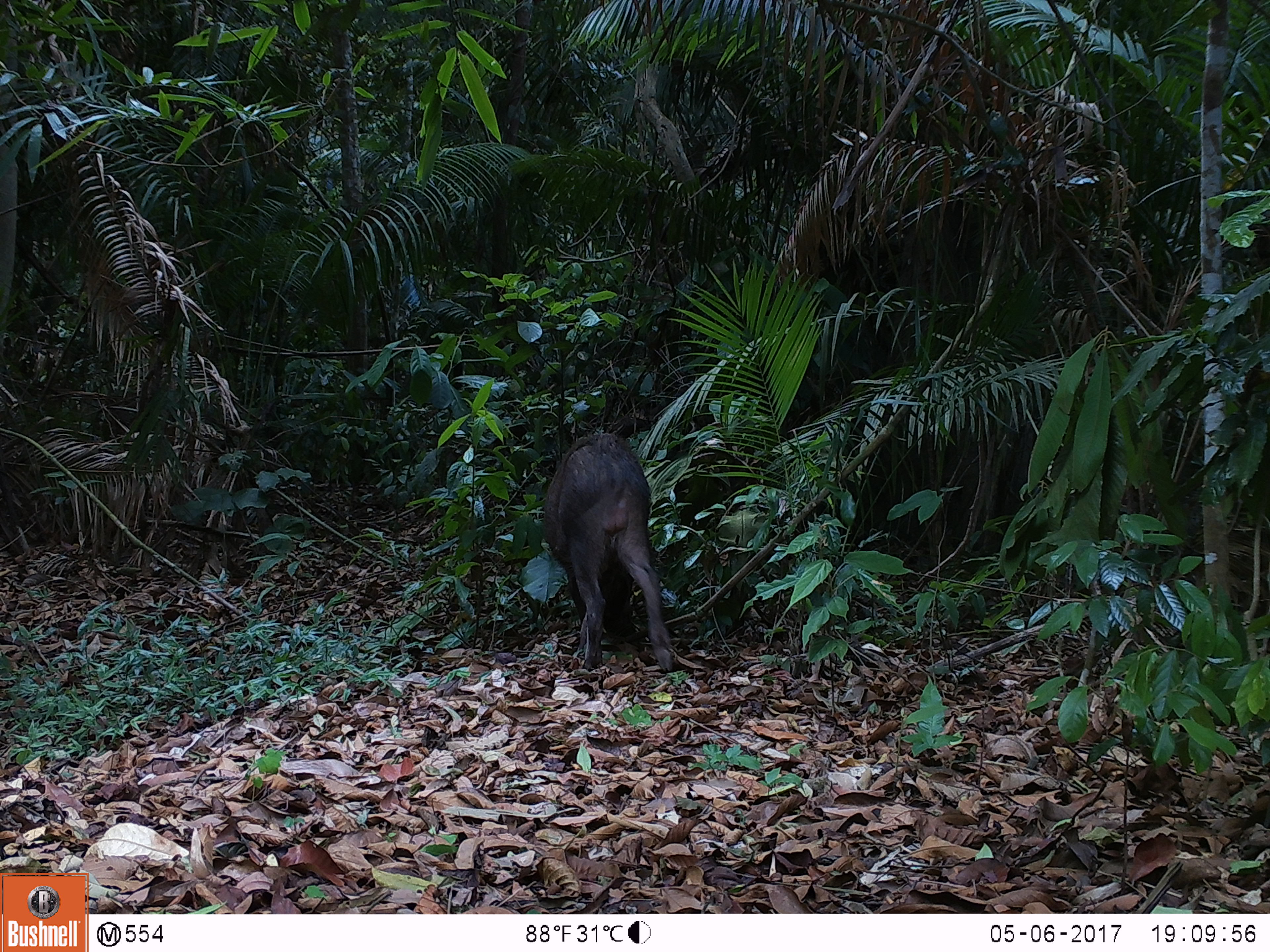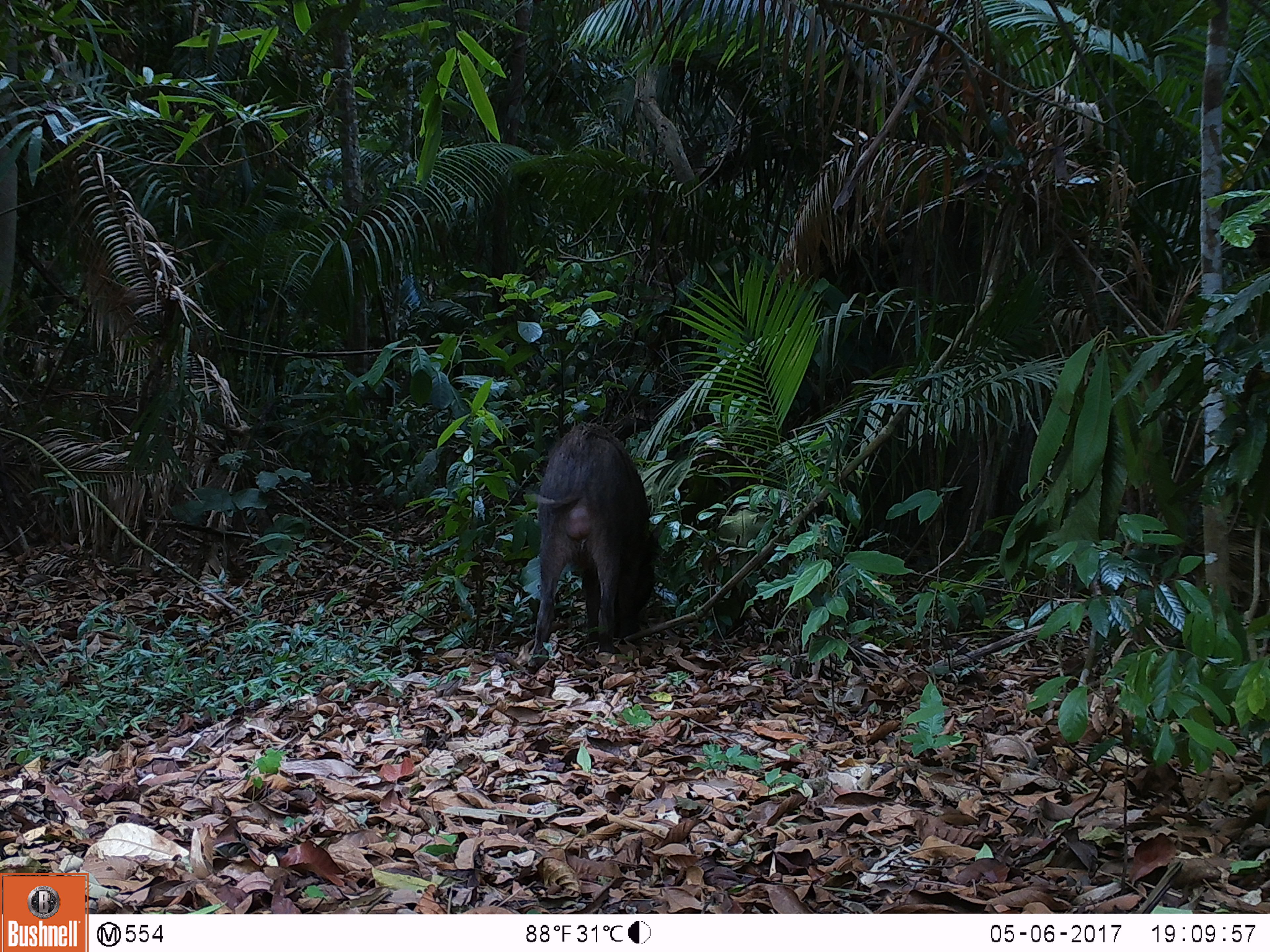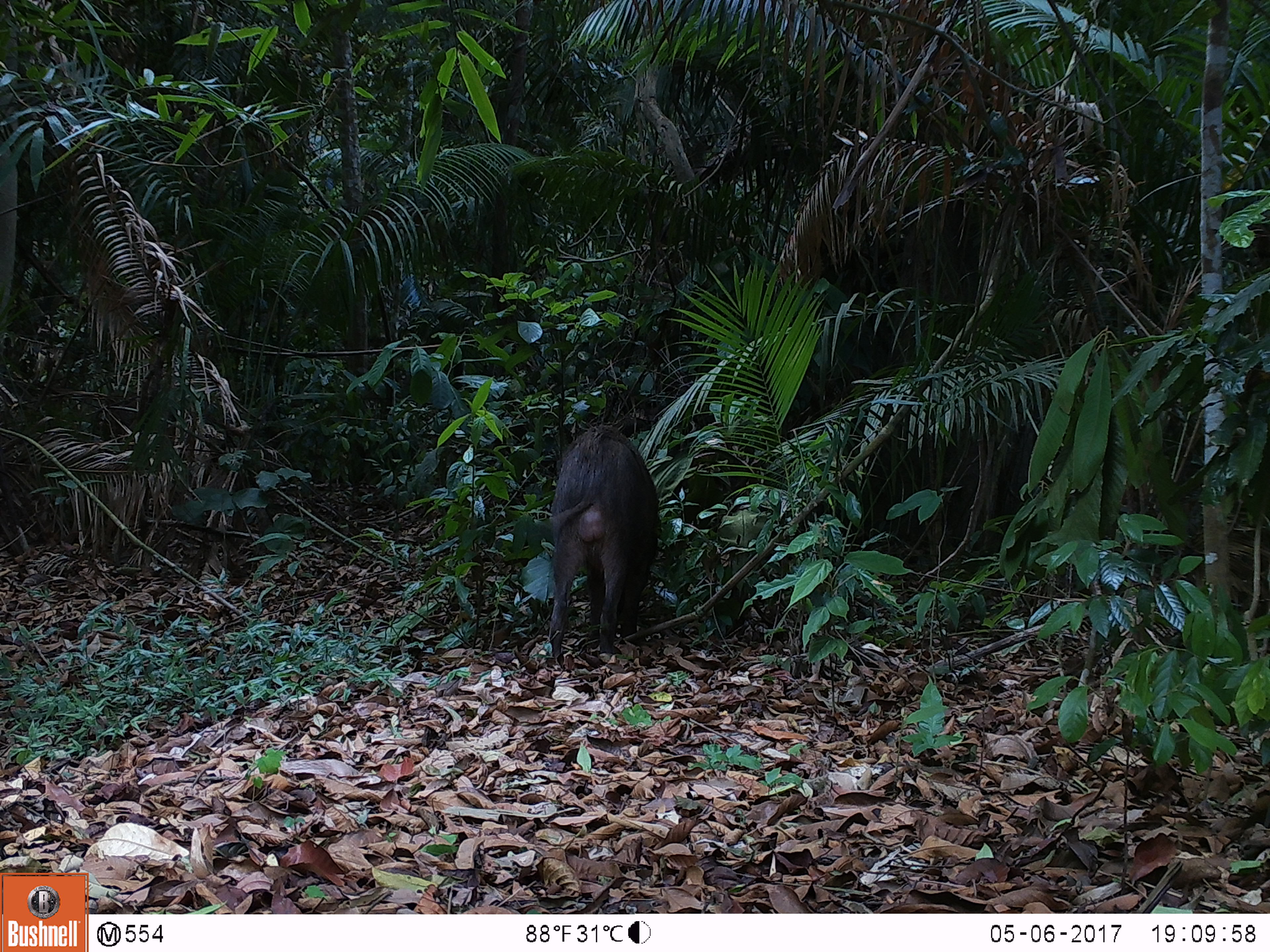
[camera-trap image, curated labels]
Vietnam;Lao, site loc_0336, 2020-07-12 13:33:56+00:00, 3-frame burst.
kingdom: Animalia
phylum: Chordata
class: Mammalia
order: Artiodactyla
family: Suidae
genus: Sus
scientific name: Sus scrofa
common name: eurasian wild pig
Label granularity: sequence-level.